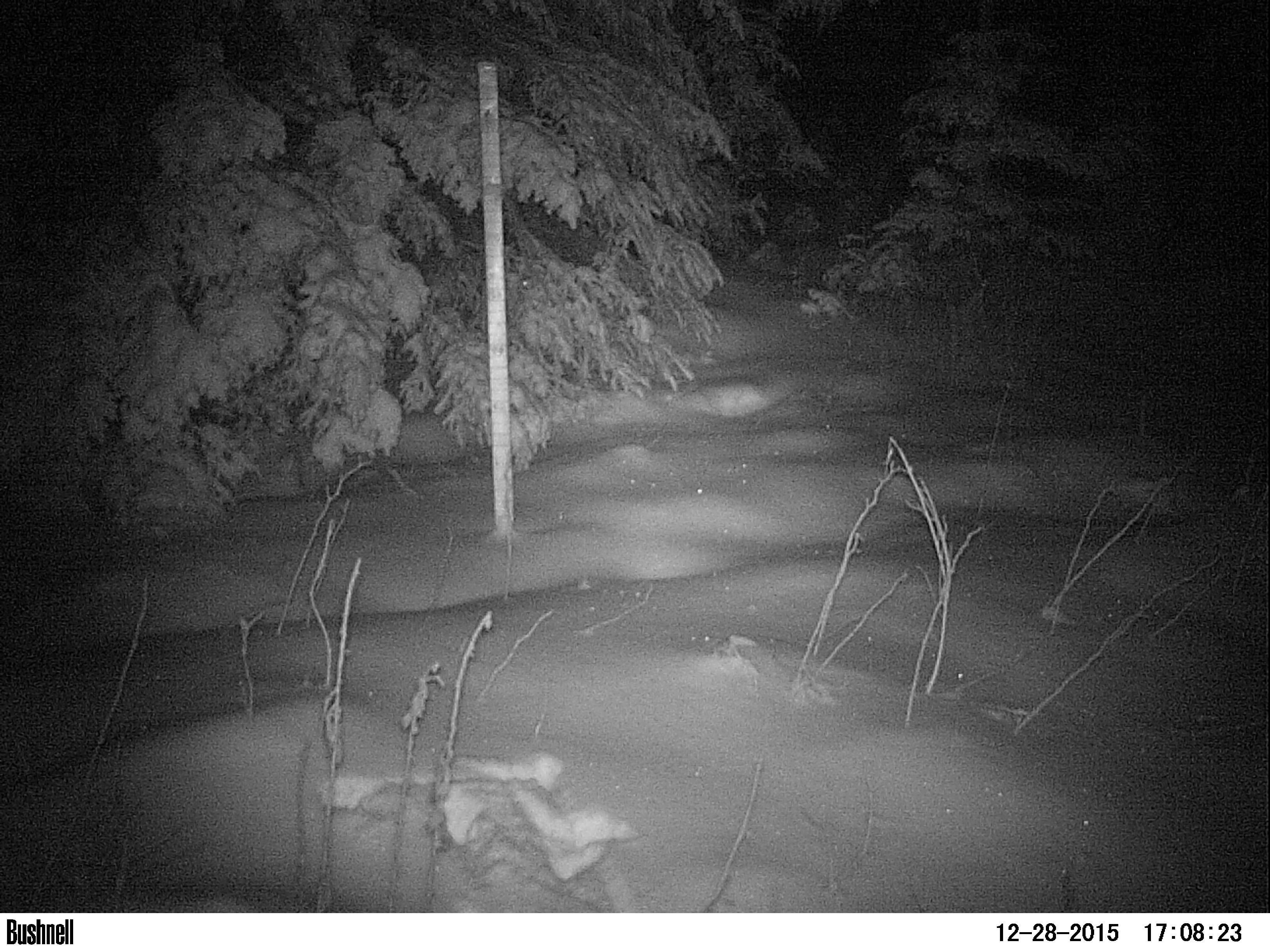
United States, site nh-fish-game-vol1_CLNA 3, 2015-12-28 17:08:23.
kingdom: Animalia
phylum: Chordata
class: Mammalia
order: Carnivora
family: Canidae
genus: Canis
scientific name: Canis latrans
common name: coyote